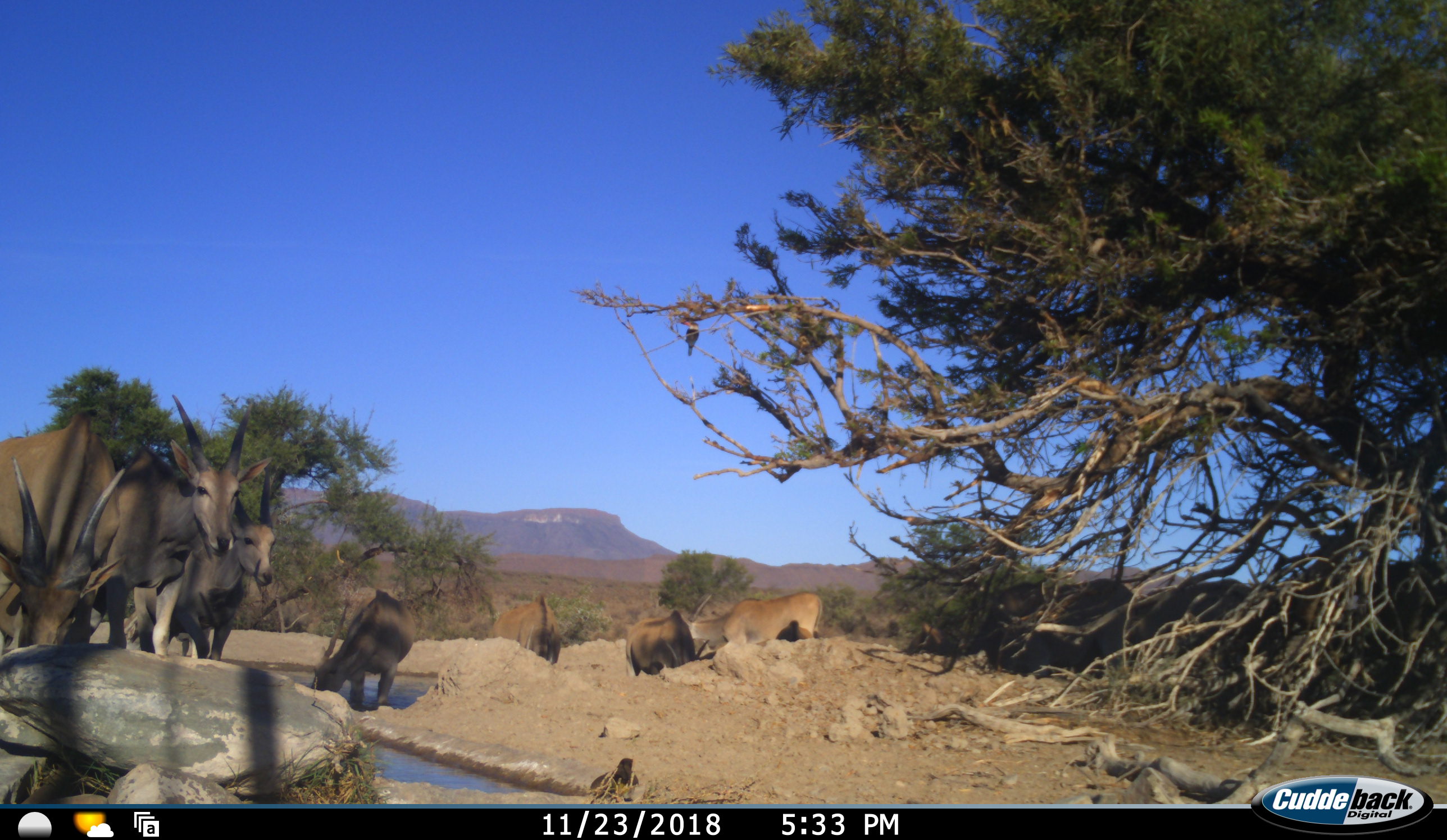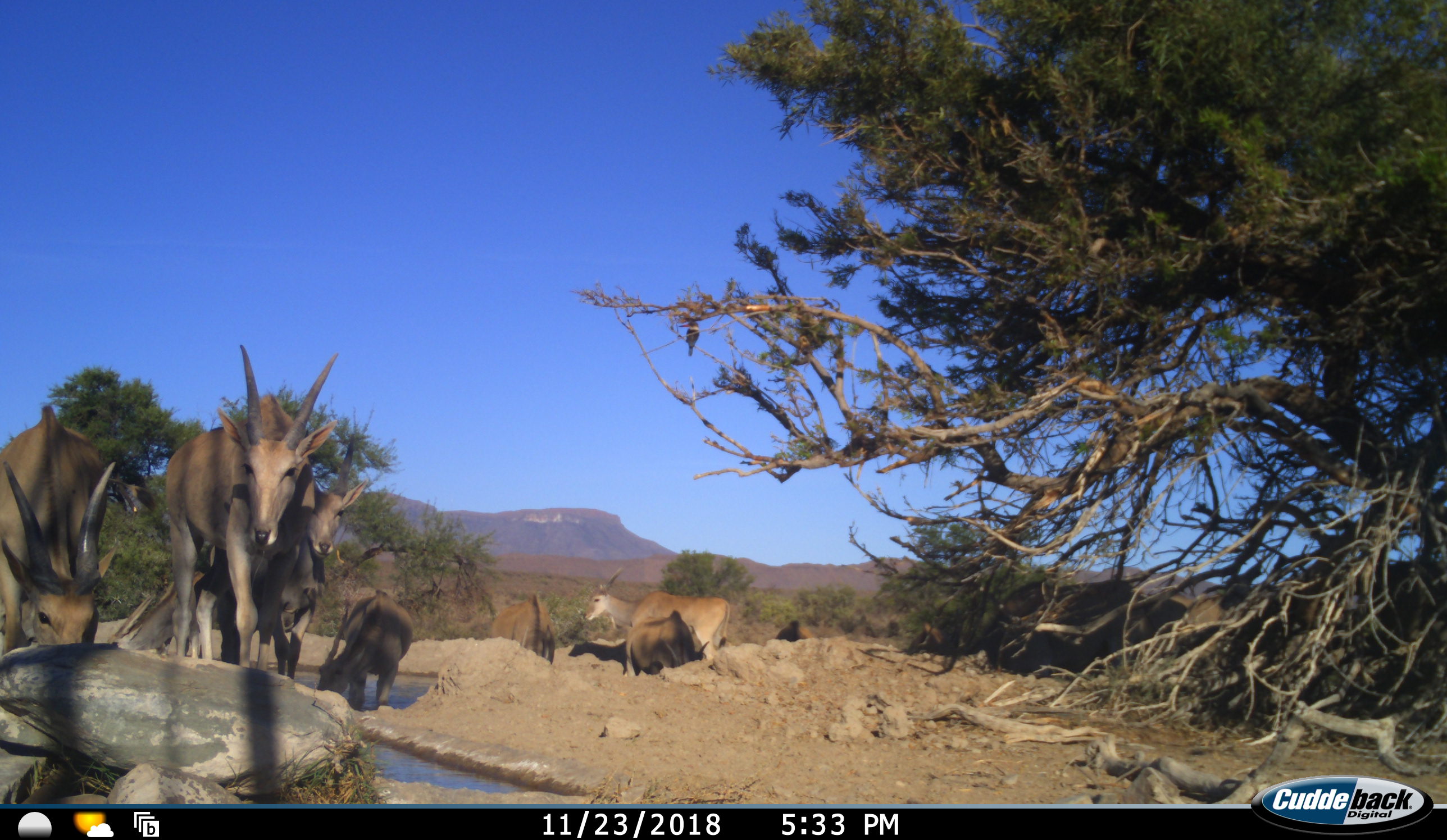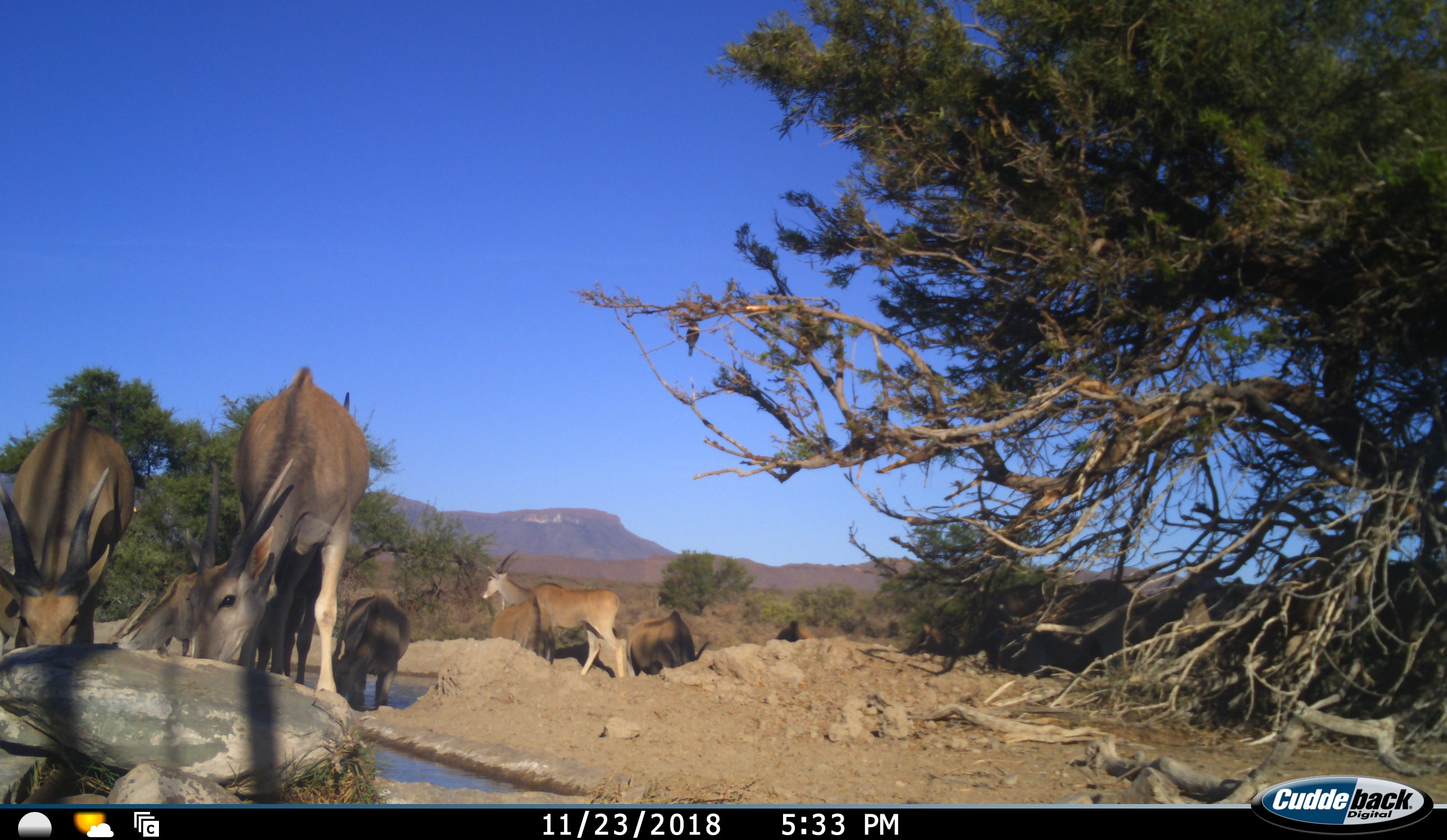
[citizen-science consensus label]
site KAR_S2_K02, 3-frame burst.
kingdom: Animalia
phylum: Chordata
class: Mammalia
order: Artiodactyla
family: Bovidae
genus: Tragelaphus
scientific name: Tragelaphus oryx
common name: eland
Eland (Tragelaphus oryx), count 8. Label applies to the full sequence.